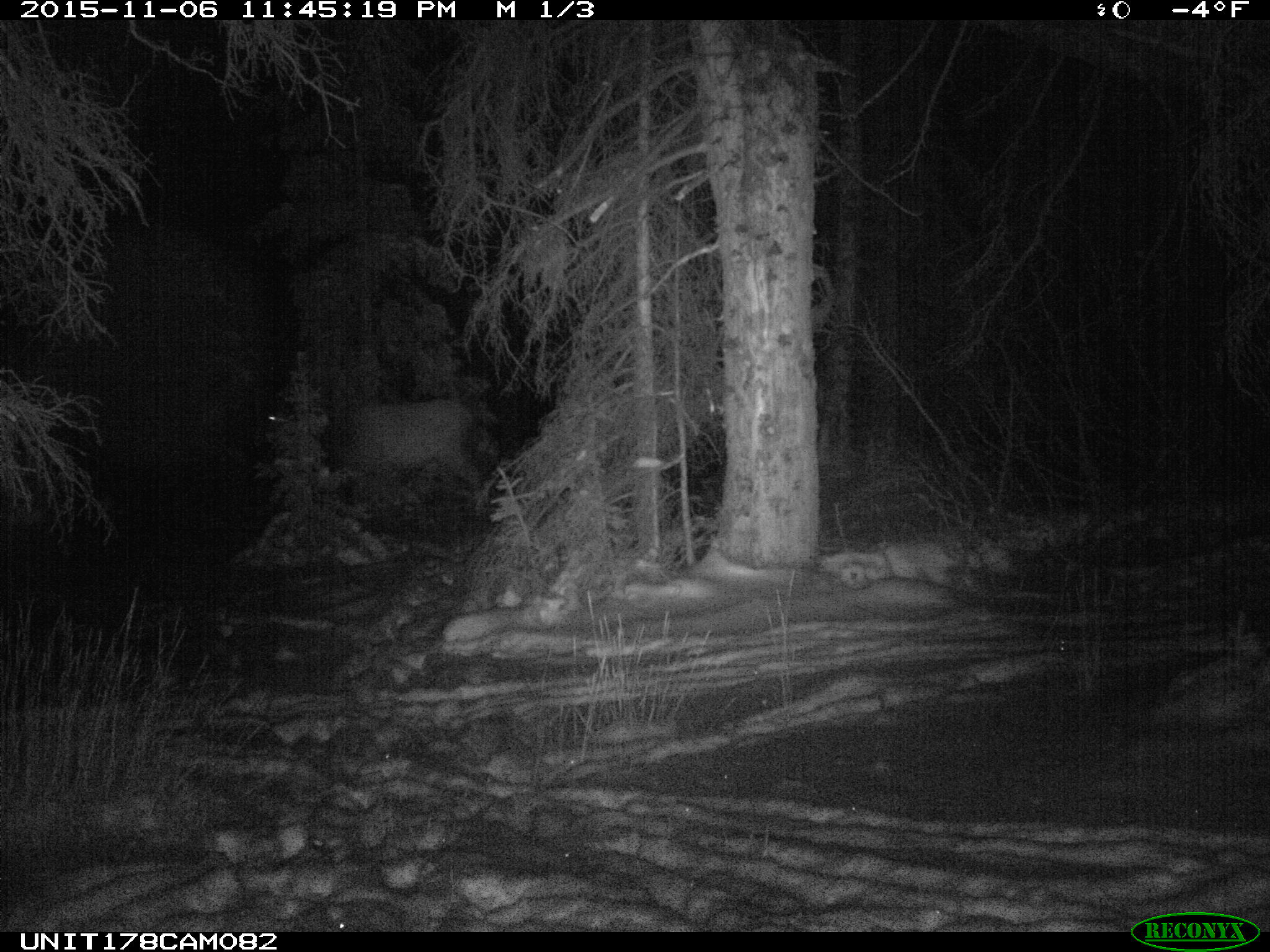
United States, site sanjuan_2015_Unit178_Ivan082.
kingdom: Animalia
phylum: Chordata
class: Mammalia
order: Artiodactyla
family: Cervidae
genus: Cervus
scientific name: Cervus elaphus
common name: red deer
Cervus elaphus (red deer).